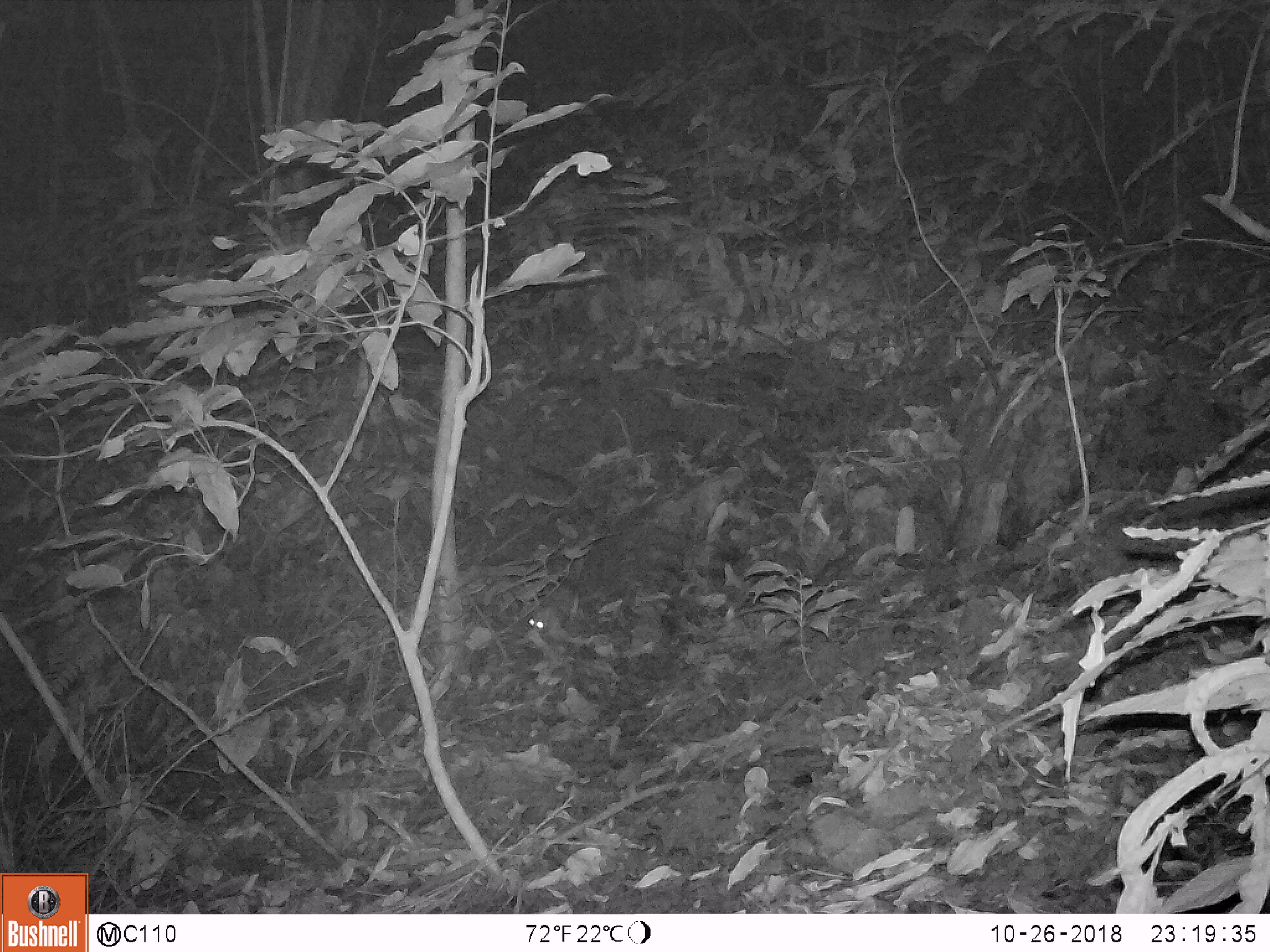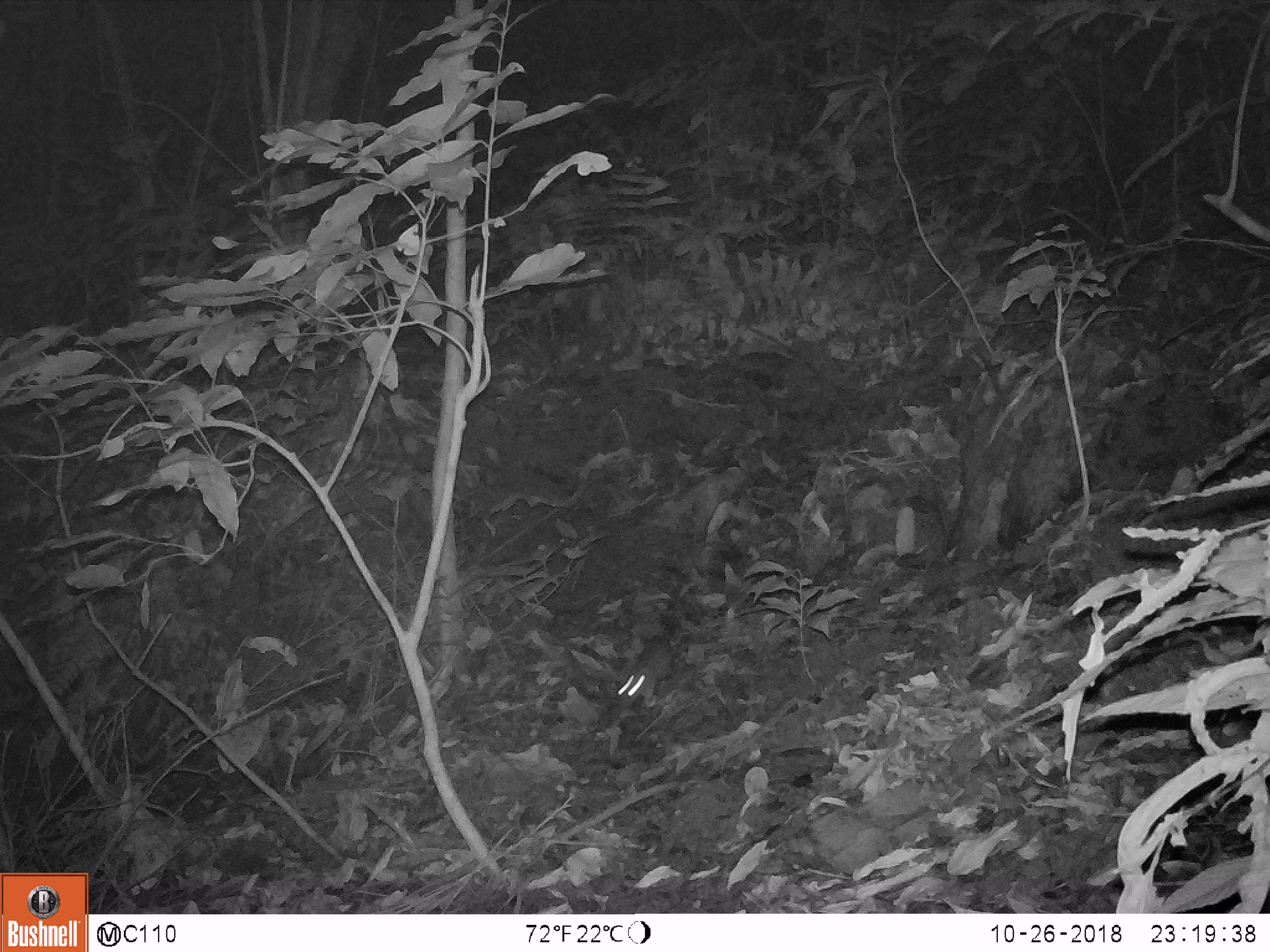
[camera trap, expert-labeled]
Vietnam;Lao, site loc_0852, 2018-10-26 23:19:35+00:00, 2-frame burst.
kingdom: Animalia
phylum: Chordata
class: Mammalia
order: Rodentia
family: Muridae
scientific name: Muridae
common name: old-world mice and rats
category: unidentified murid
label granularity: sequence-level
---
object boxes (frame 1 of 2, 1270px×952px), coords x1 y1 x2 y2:
unidentified murid: 523 576 577 636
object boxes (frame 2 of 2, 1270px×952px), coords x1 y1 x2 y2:
unidentified murid: 614 606 680 710